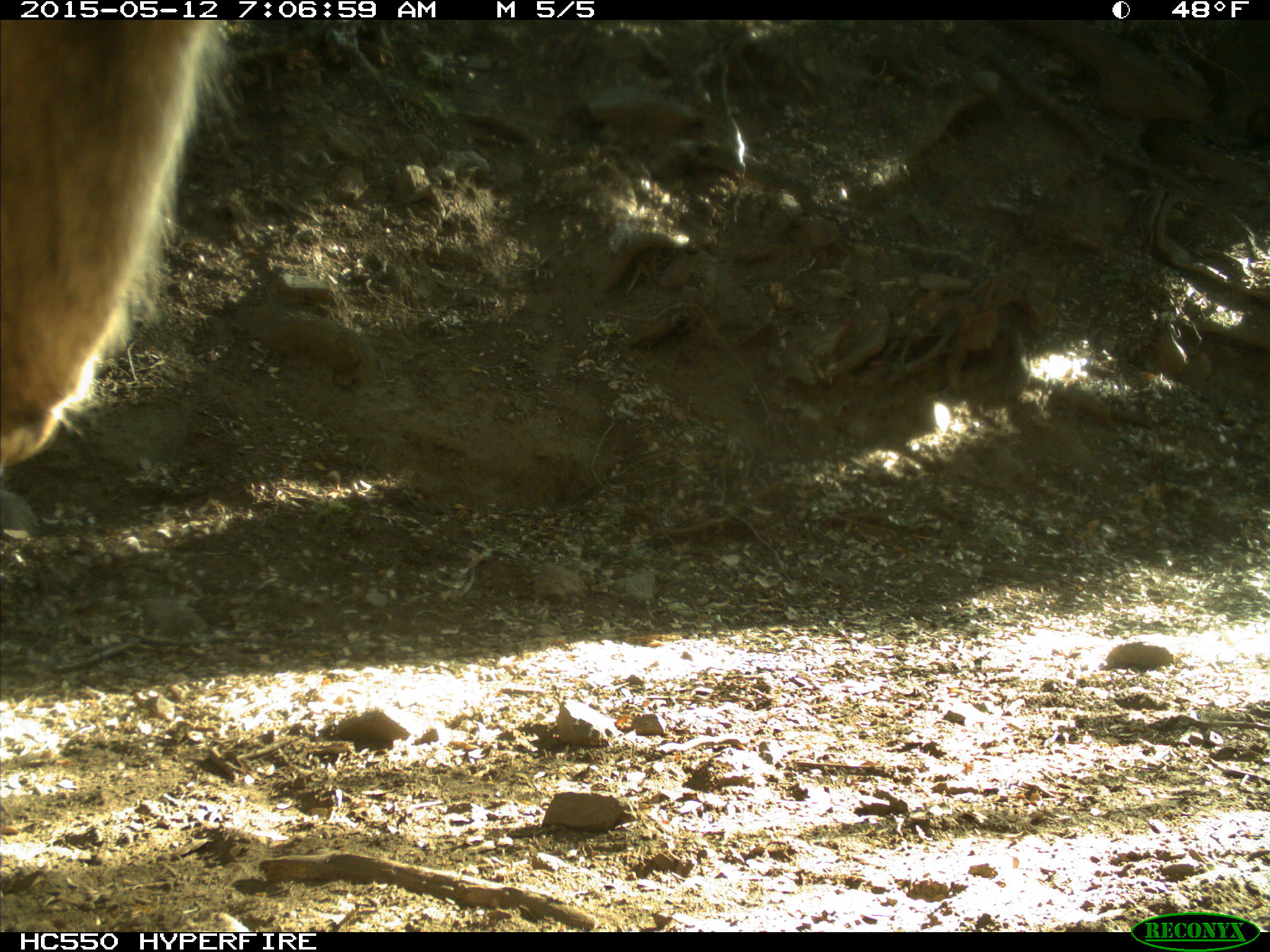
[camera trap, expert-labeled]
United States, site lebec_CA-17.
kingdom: Animalia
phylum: Chordata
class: Mammalia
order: Artiodactyla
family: Bovidae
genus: Bos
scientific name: Bos taurus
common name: domestic cow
Bos taurus (domestic cow).